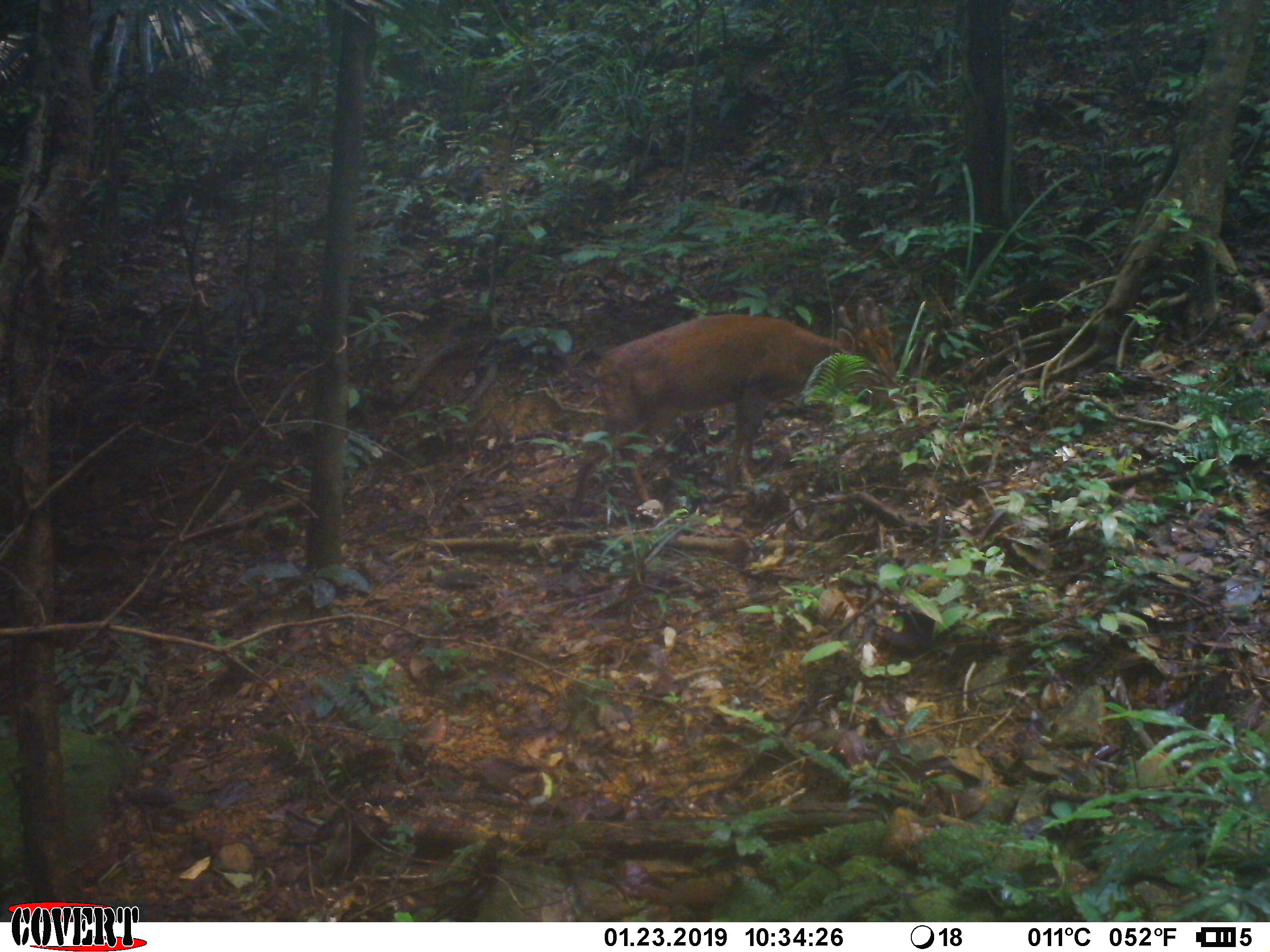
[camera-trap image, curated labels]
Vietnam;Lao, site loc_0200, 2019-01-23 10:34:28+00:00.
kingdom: Animalia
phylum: Chordata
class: Mammalia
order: Artiodactyla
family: Cervidae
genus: Muntiacus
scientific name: Muntiacus vuquangensis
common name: large-antlered muntjac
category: large antlered muntjac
Large antlered muntjac (large-antlered muntjac) (Muntiacus vuquangensis). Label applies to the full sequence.